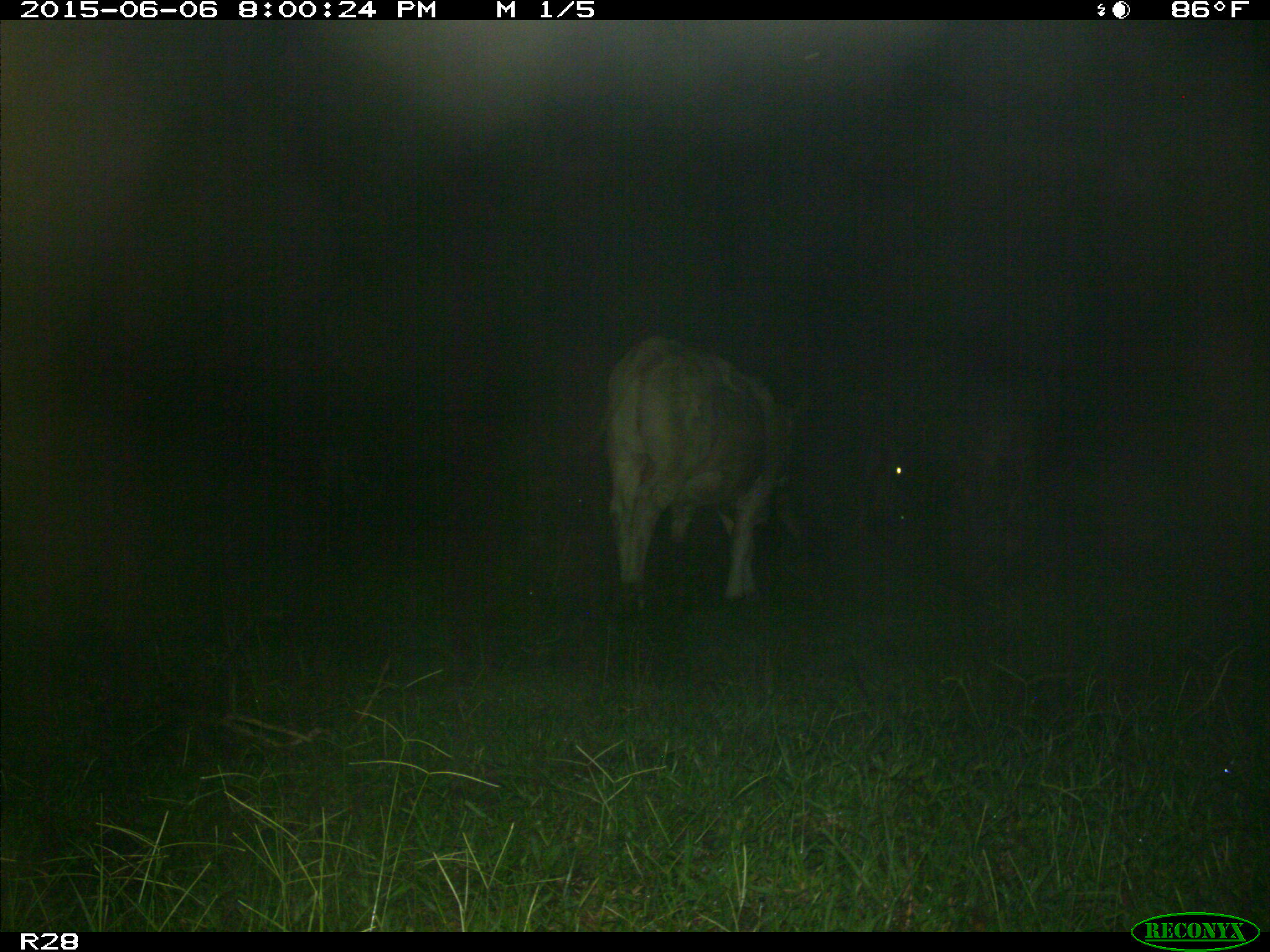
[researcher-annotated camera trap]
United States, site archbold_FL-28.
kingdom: Animalia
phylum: Chordata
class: Mammalia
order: Artiodactyla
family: Bovidae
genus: Bos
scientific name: Bos taurus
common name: domestic cow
Bos taurus (domestic cow).